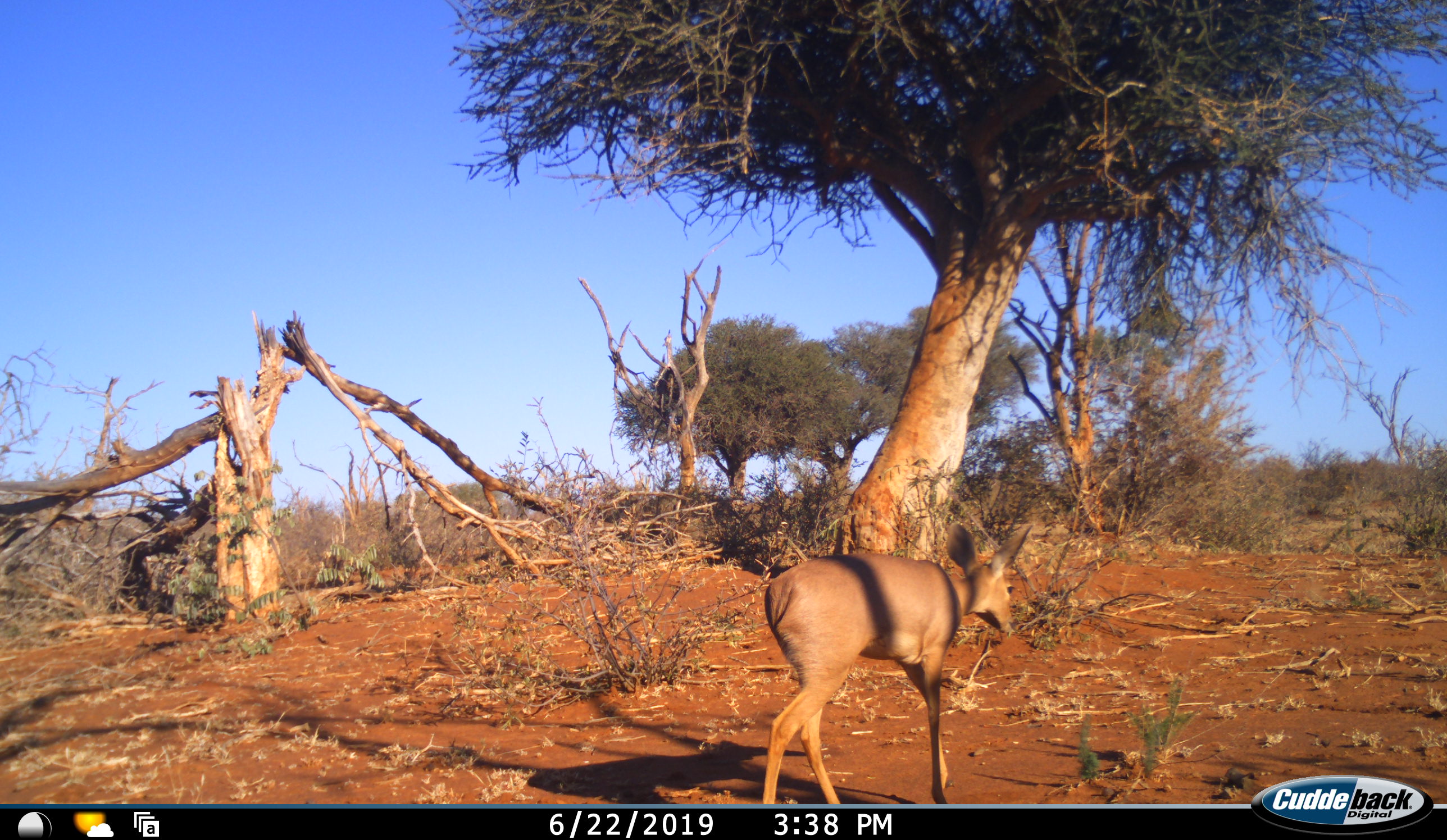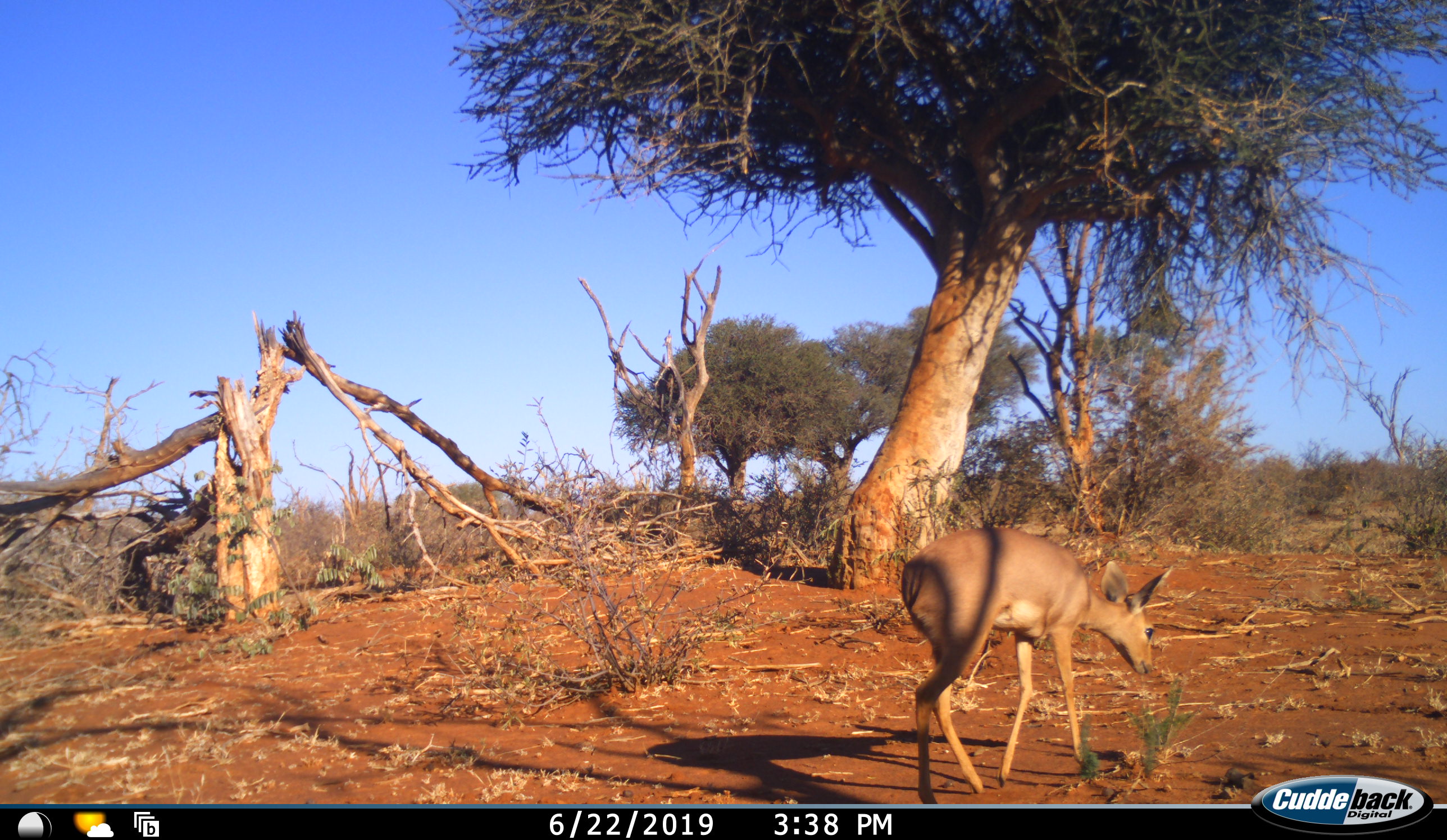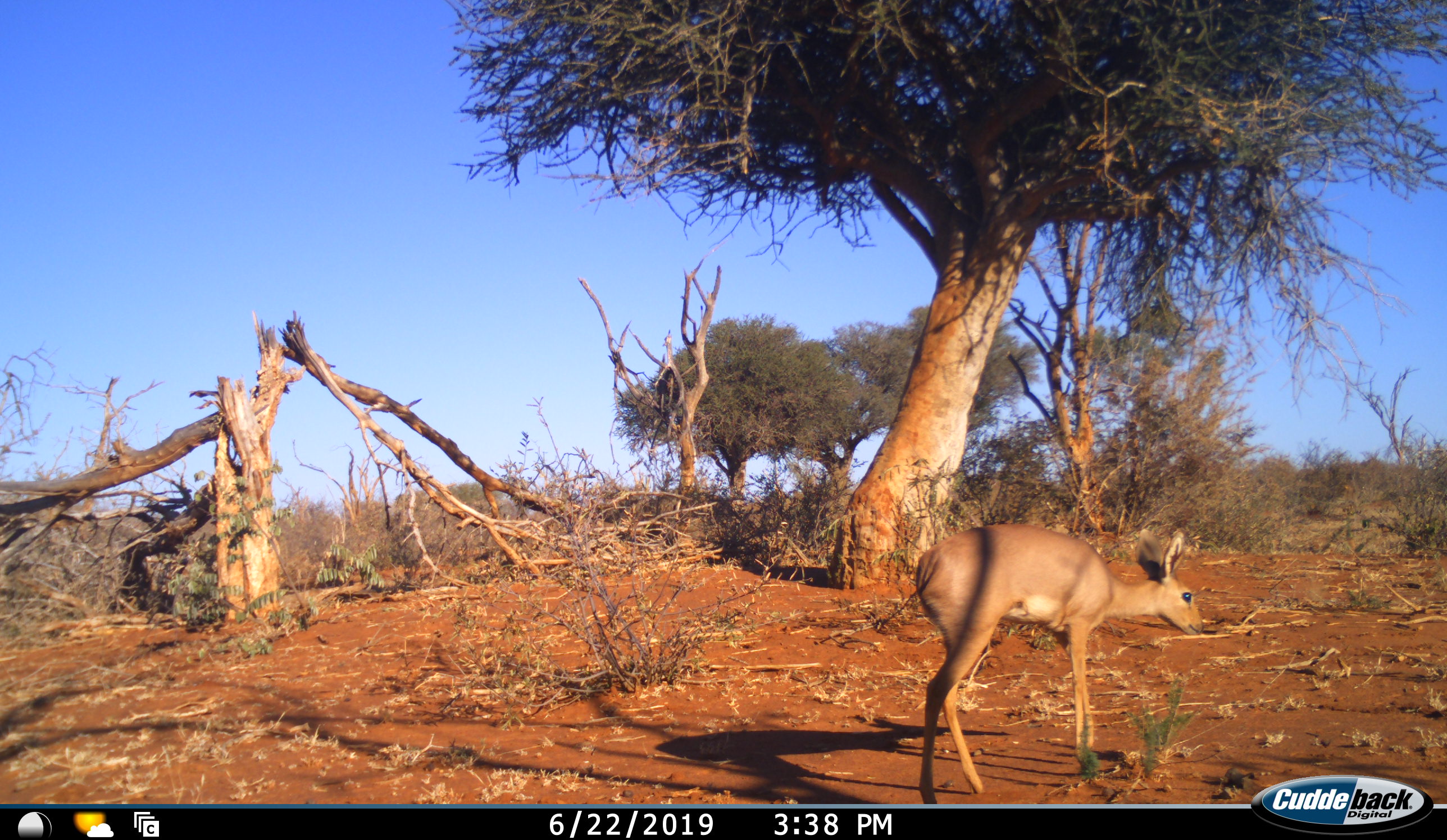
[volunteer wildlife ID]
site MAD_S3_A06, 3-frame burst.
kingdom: Animalia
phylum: Chordata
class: Mammalia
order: Artiodactyla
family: Bovidae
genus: Redunca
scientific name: Redunca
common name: reedbuck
Reedbuck (Redunca), count 1. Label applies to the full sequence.